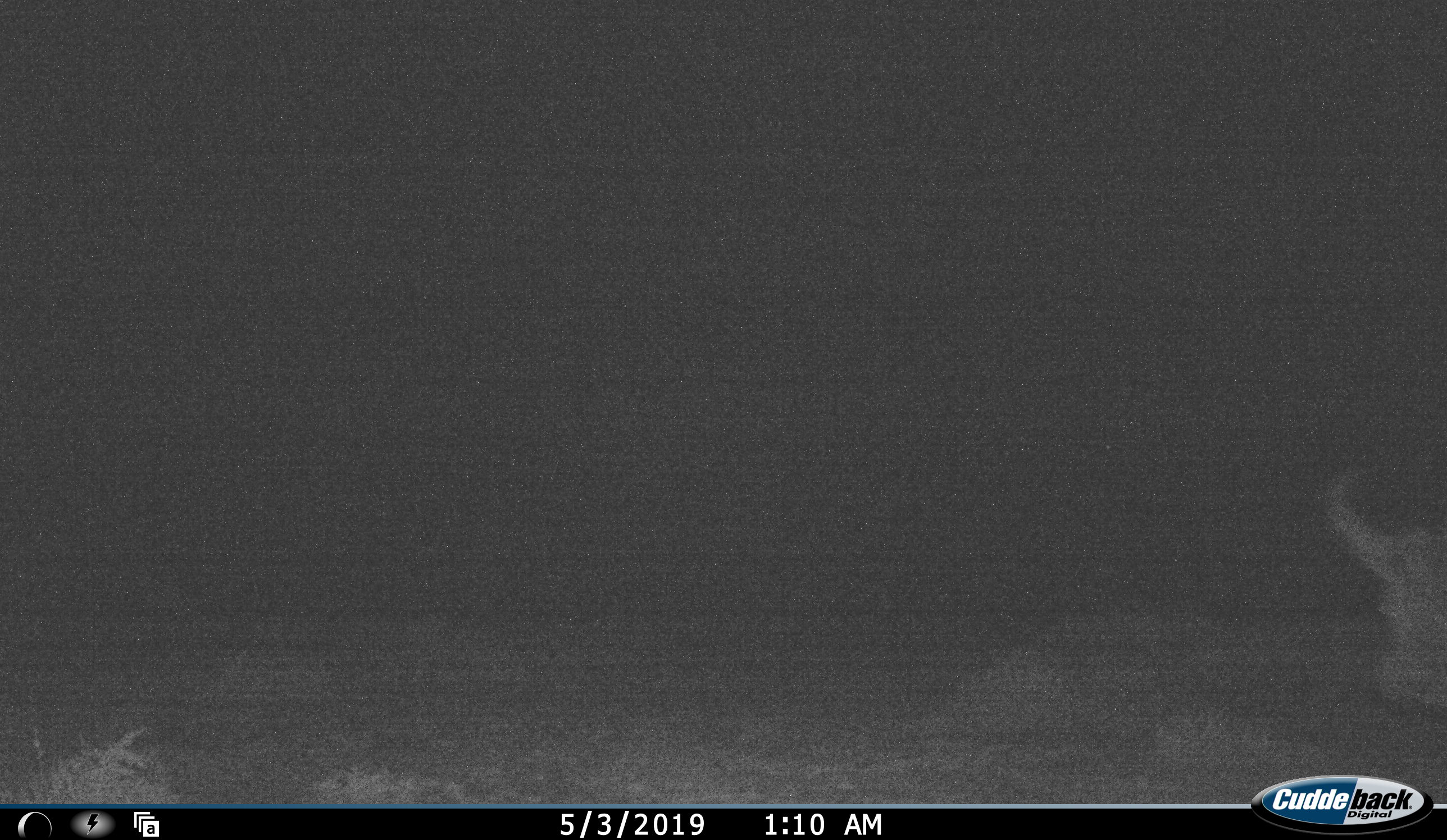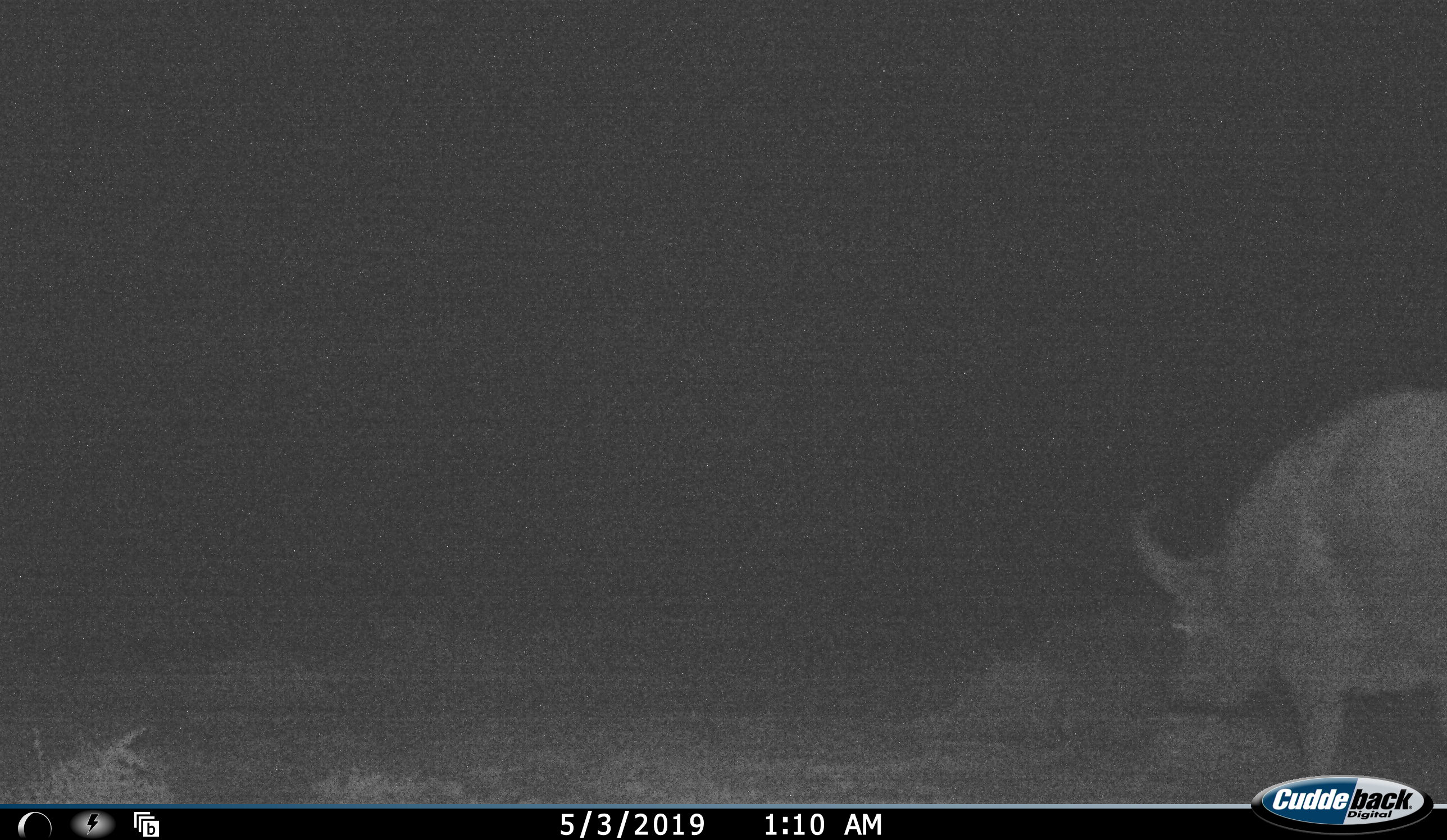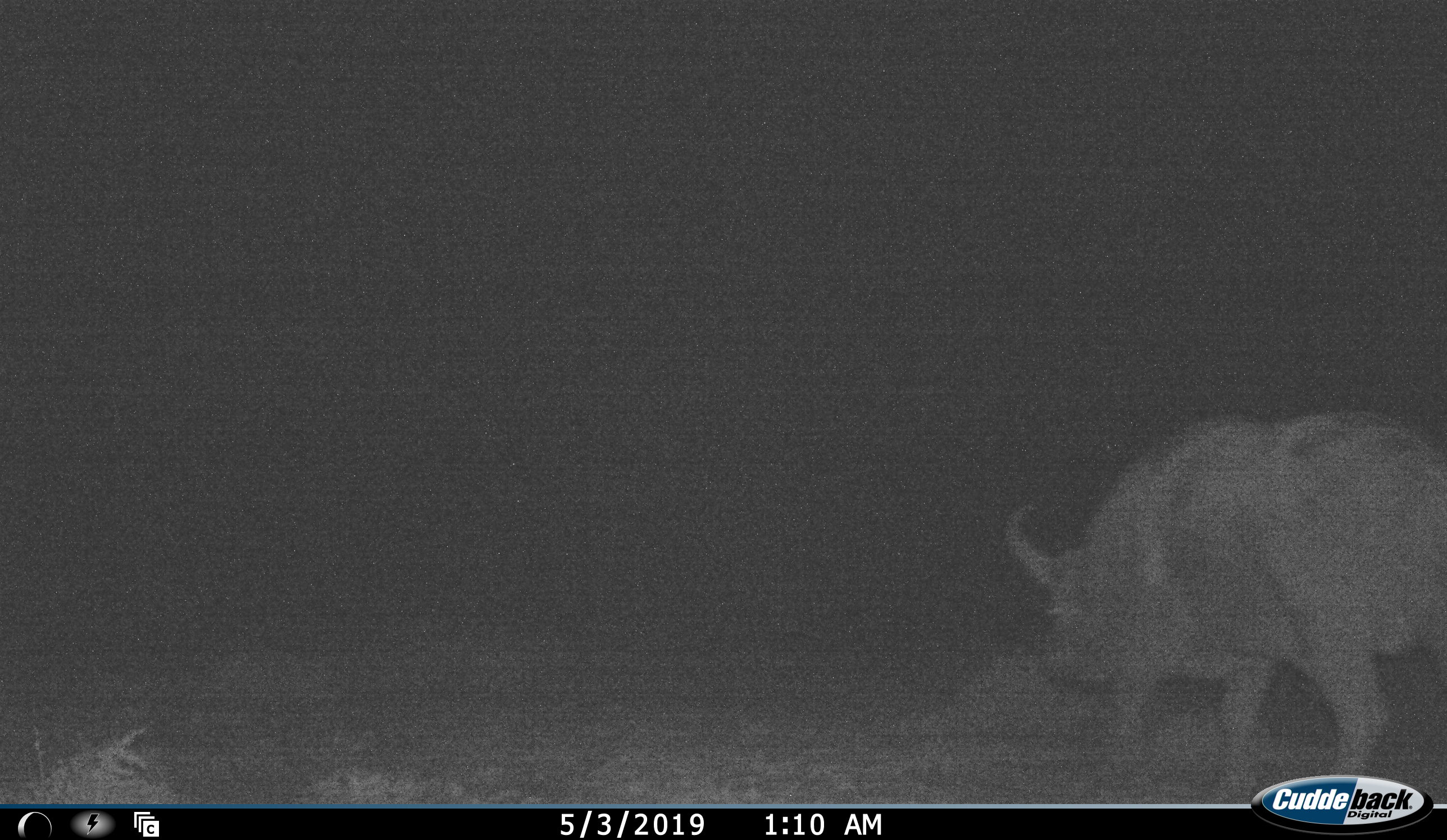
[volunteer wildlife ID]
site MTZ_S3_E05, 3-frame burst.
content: unidentified animal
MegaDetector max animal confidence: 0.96